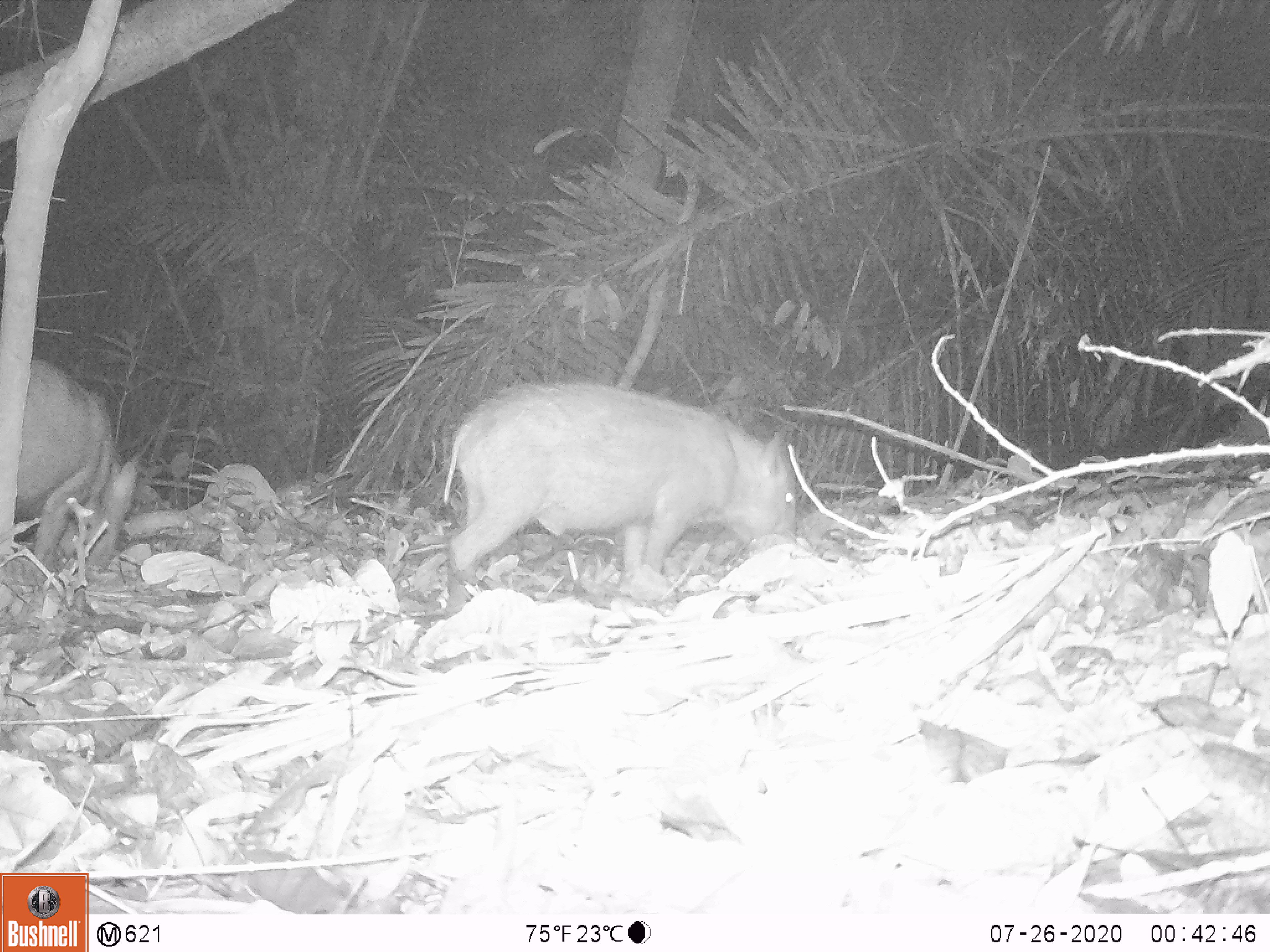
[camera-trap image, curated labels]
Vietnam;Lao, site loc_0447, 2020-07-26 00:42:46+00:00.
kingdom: Animalia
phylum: Chordata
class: Mammalia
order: Artiodactyla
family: Suidae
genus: Sus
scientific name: Sus scrofa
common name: eurasian wild pig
Eurasian wild pig (Sus scrofa). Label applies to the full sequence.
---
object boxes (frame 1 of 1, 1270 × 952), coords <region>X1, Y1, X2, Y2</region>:
eurasian wild pig: <region>443, 380, 798, 617</region>; <region>13, 356, 138, 573</region>